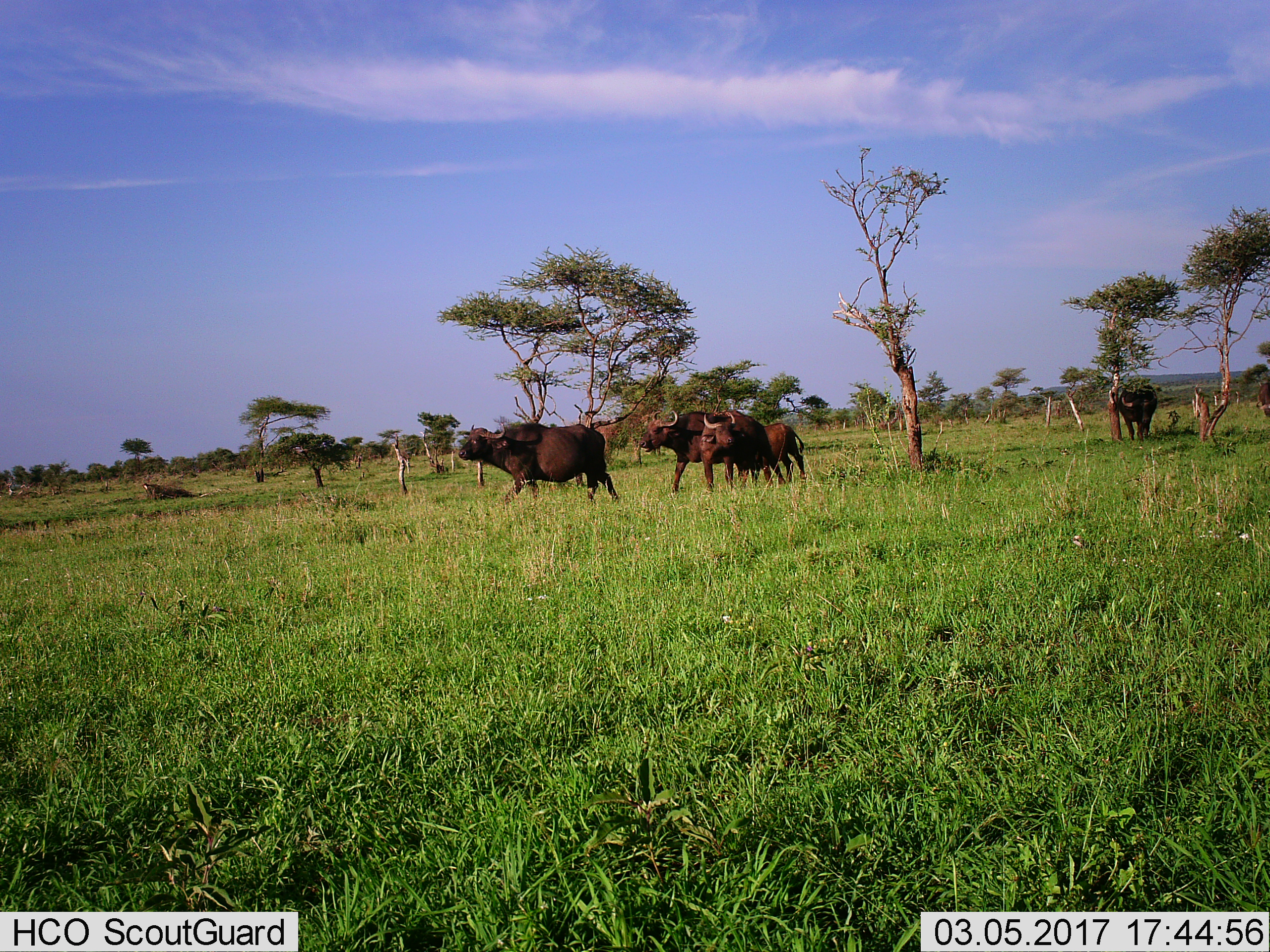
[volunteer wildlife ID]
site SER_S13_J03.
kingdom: Animalia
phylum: Chordata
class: Mammalia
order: Artiodactyla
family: Bovidae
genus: Syncerus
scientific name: Syncerus caffer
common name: african buffalo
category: buffalo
Buffalo (african buffalo) (Syncerus caffer), count 4. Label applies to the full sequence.